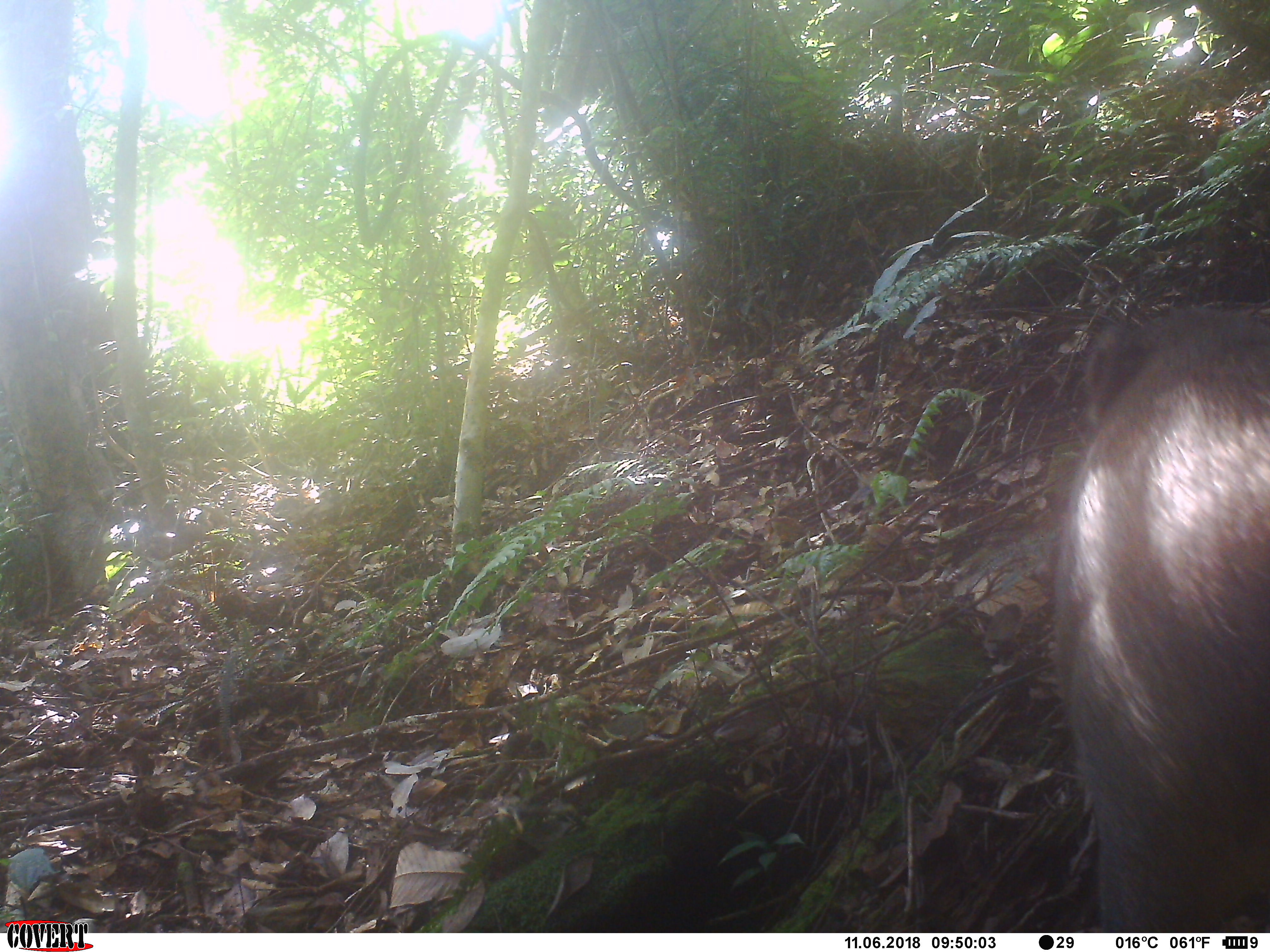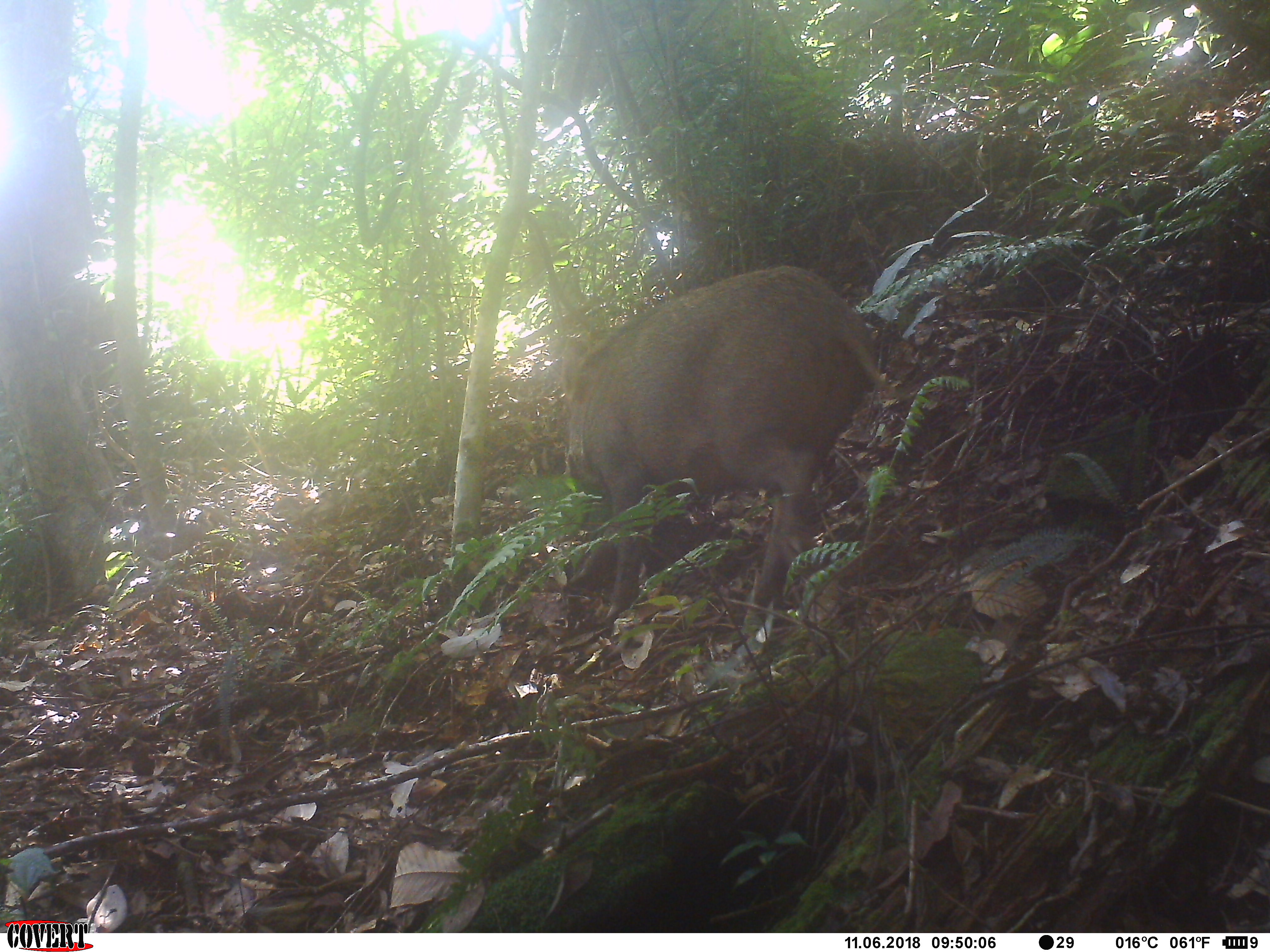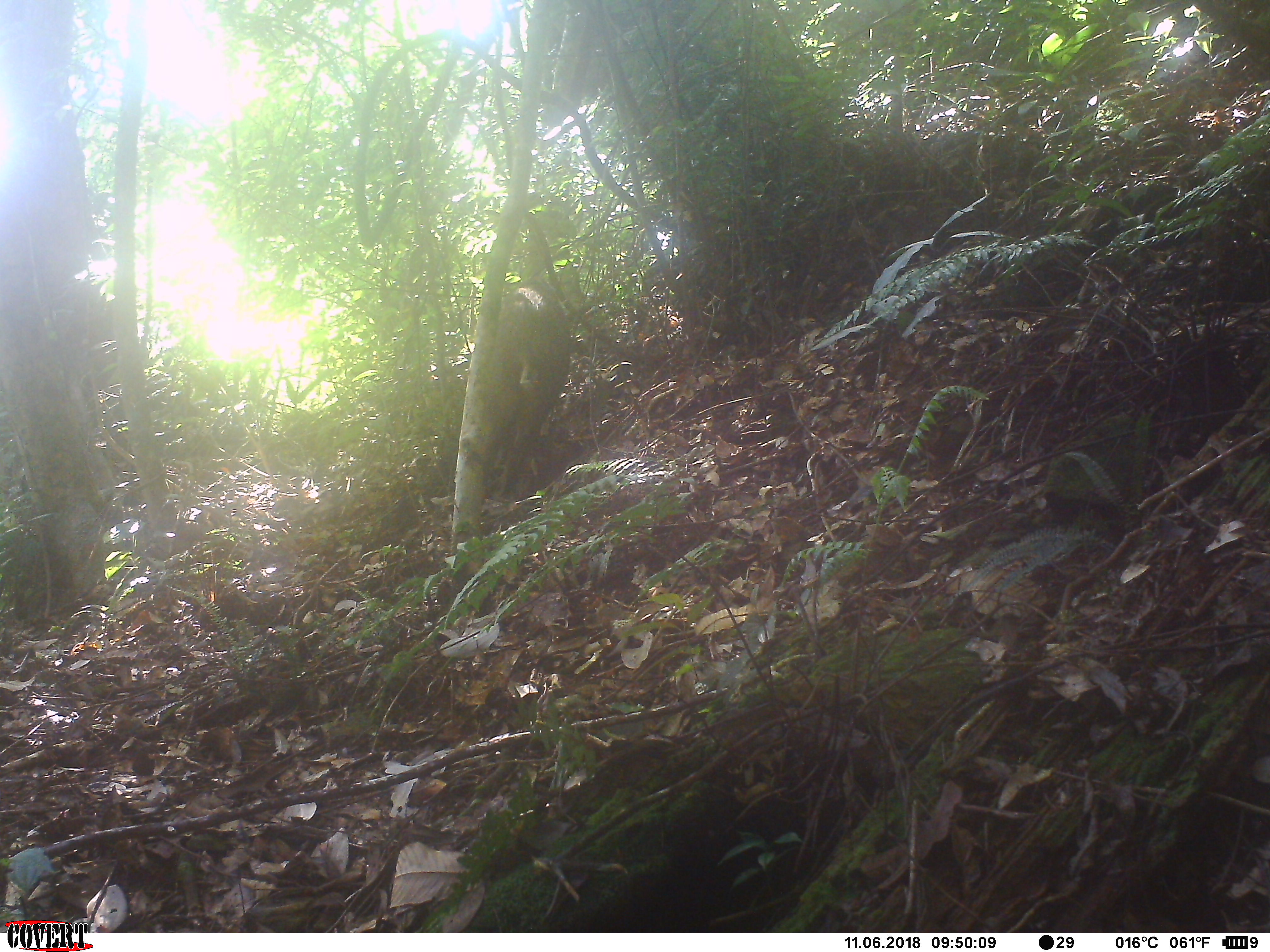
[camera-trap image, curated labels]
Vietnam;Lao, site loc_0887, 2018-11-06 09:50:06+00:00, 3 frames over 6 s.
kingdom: Animalia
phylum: Chordata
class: Mammalia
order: Artiodactyla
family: Suidae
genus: Sus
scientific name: Sus scrofa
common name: eurasian wild pig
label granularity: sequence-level